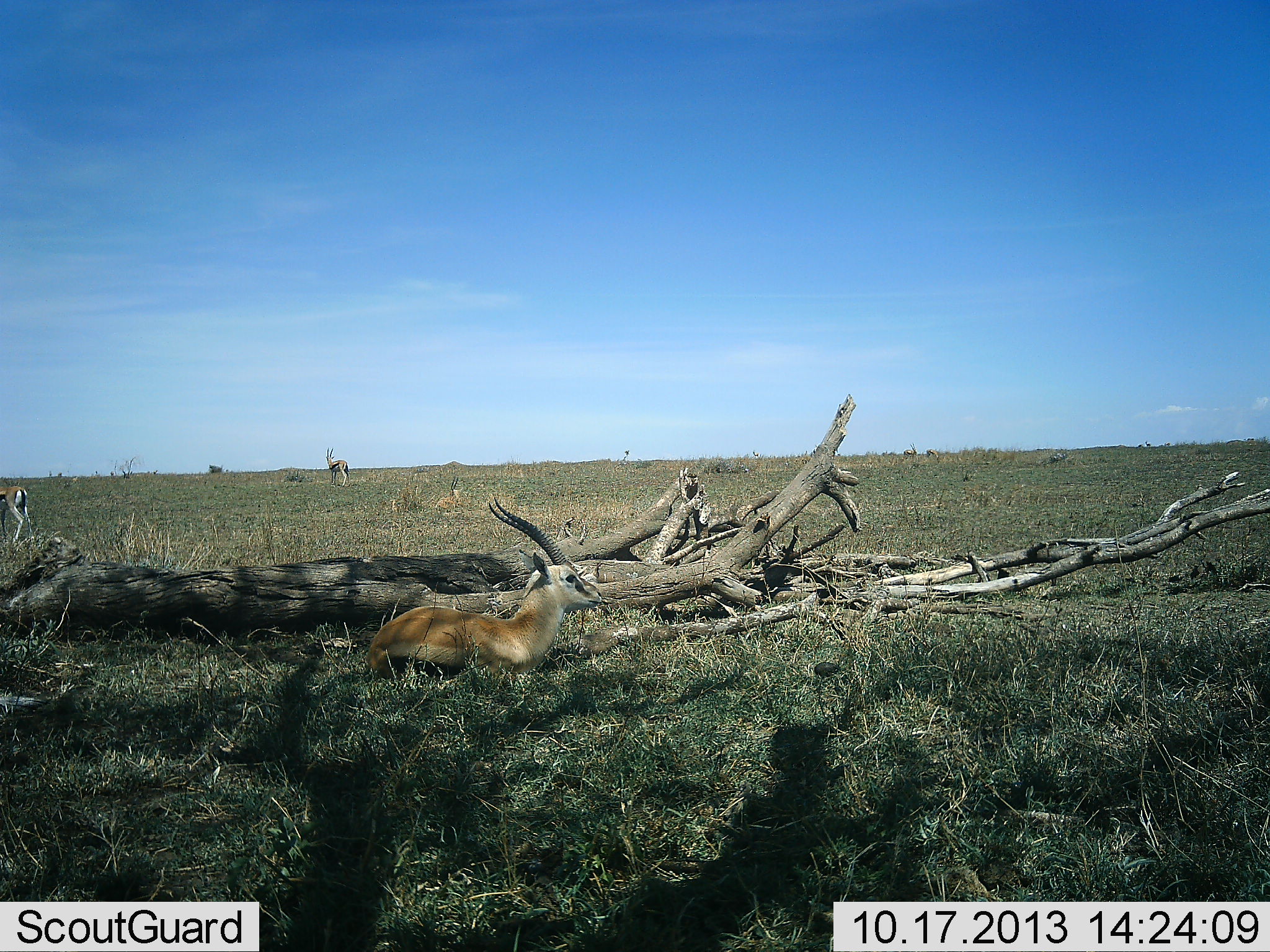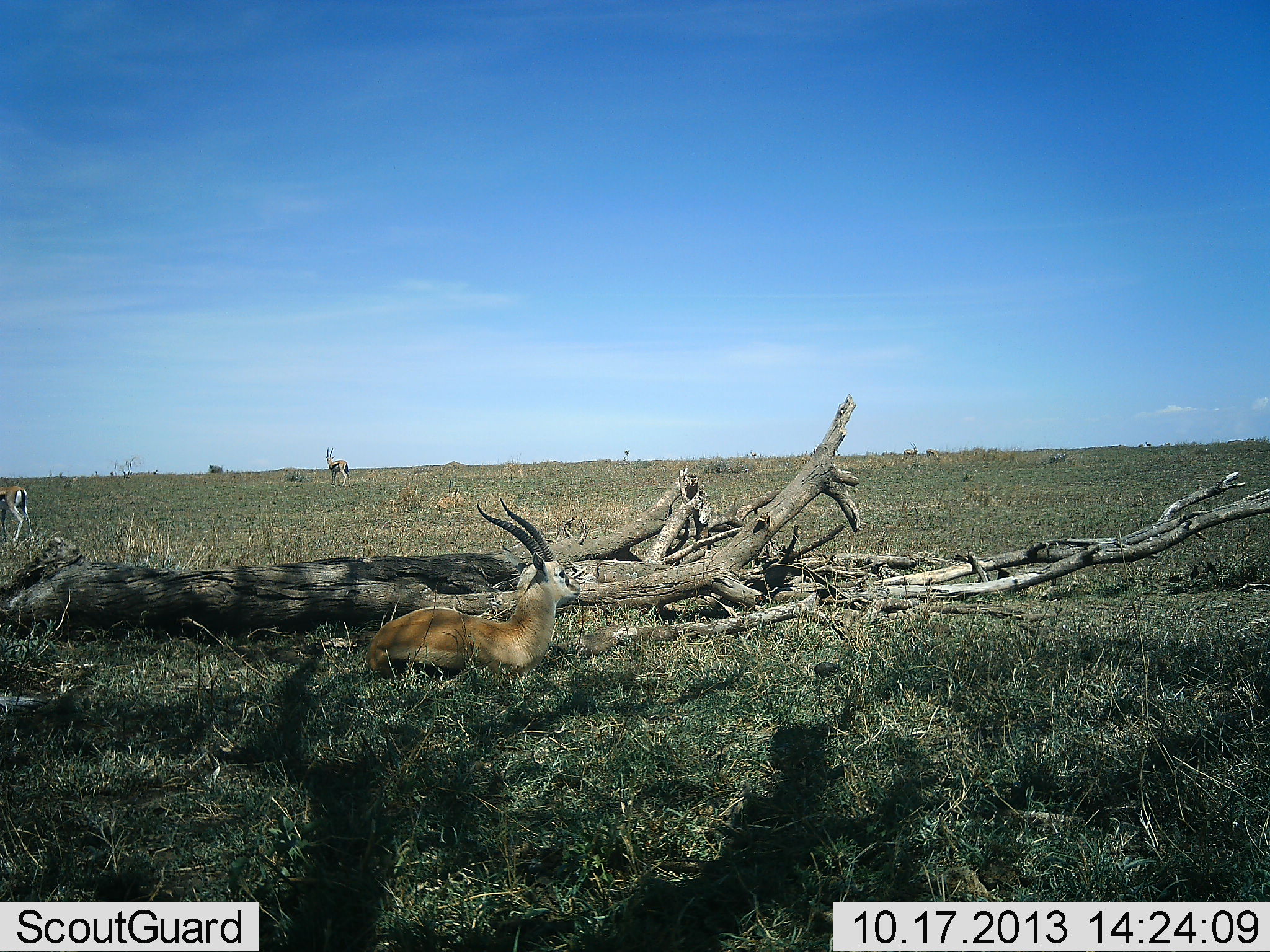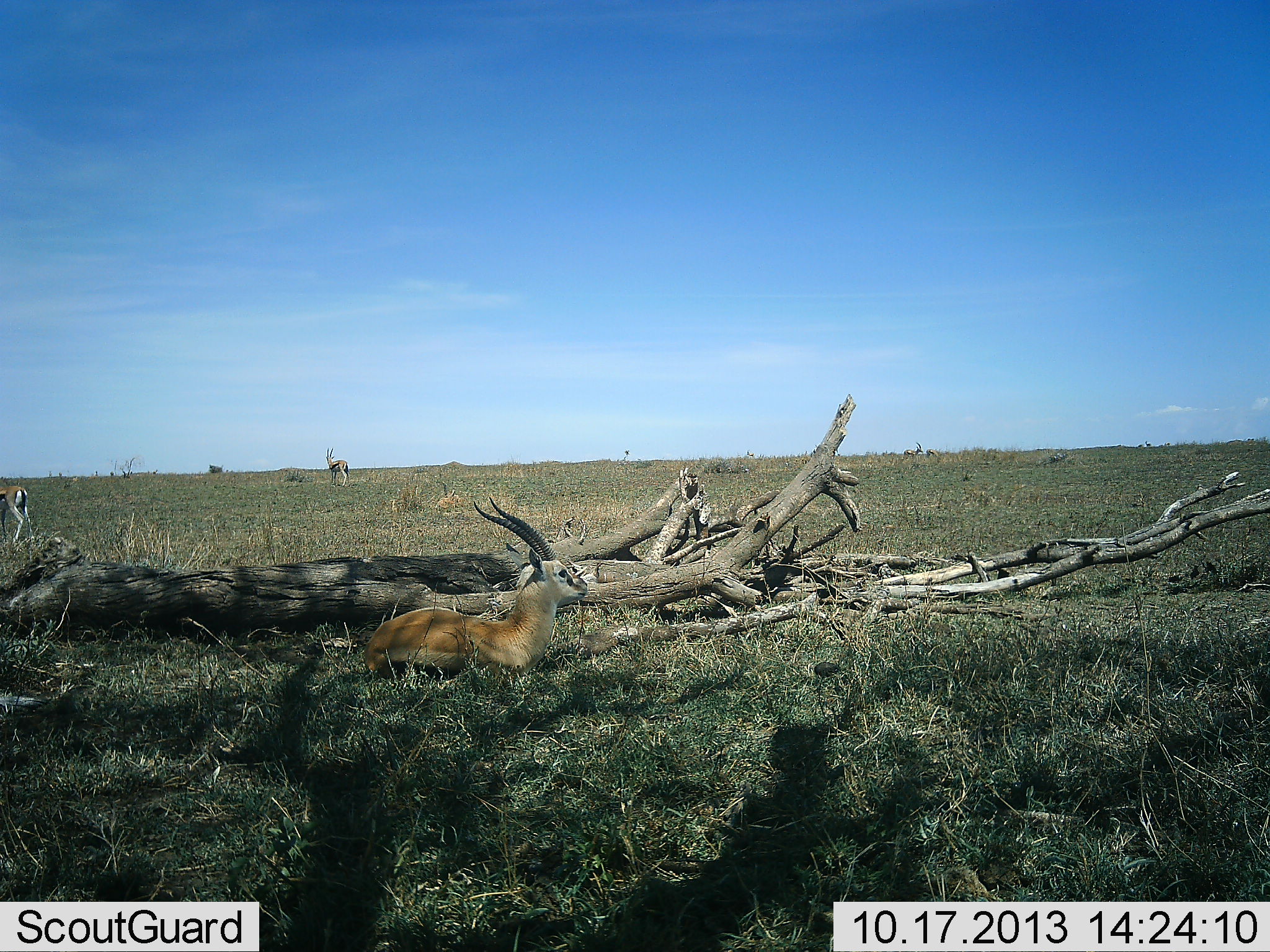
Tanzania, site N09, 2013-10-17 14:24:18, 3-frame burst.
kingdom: Animalia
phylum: Chordata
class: Mammalia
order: Artiodactyla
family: Bovidae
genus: Eudorcas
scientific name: Eudorcas thomsonii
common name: thomson's gazelle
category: gazellethomsons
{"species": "gazellethomsons (thomson's gazelle) (Eudorcas thomsonii)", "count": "3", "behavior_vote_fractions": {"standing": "70%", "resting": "100%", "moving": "0%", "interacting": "0%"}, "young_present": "0%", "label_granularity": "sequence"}